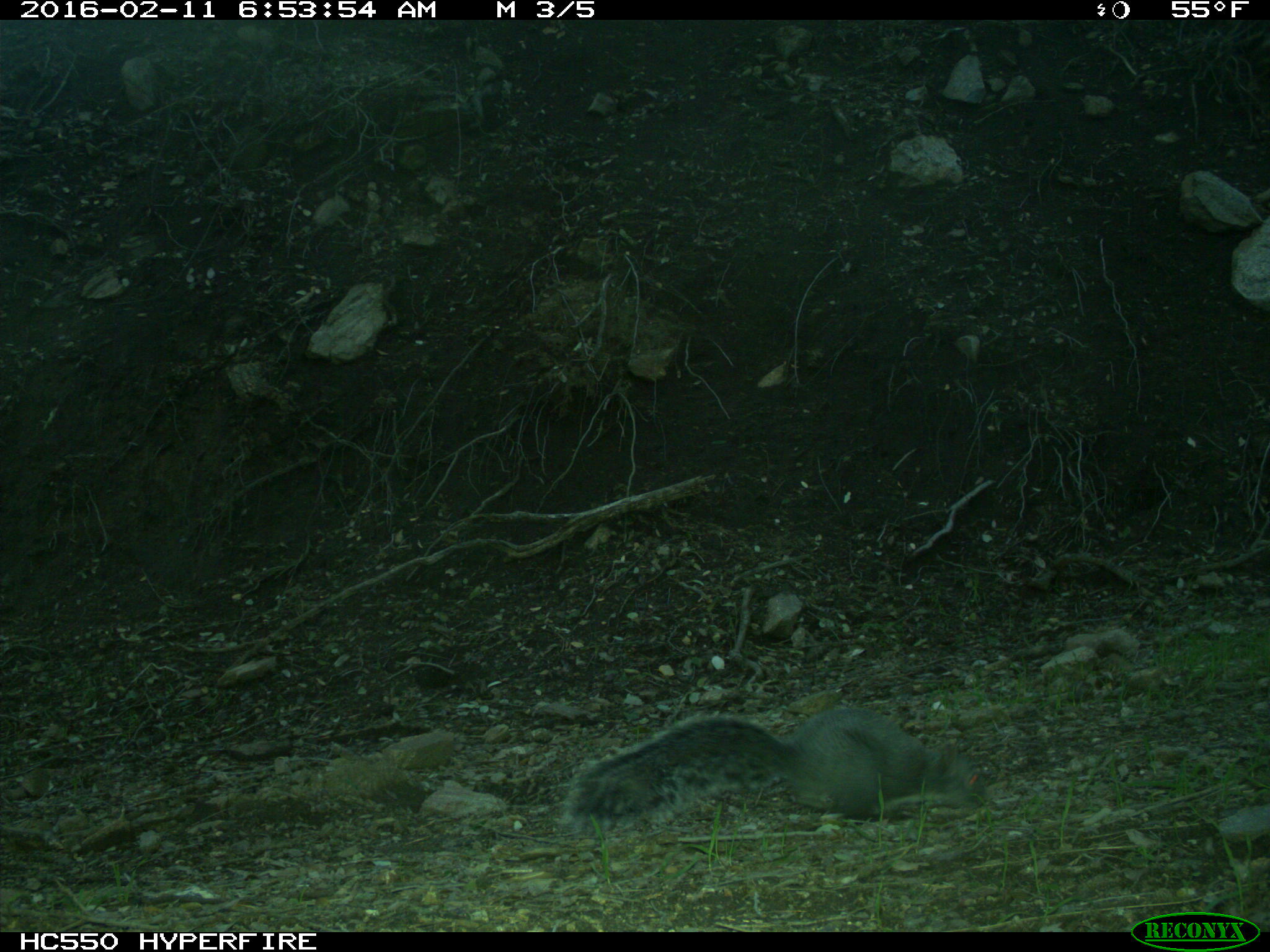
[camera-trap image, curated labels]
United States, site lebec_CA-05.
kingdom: Animalia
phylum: Chordata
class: Mammalia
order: Rodentia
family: Sciuridae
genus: Sciurus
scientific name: Sciurus carolinensis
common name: eastern gray squirrel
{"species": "Sciurus carolinensis (eastern gray squirrel)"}